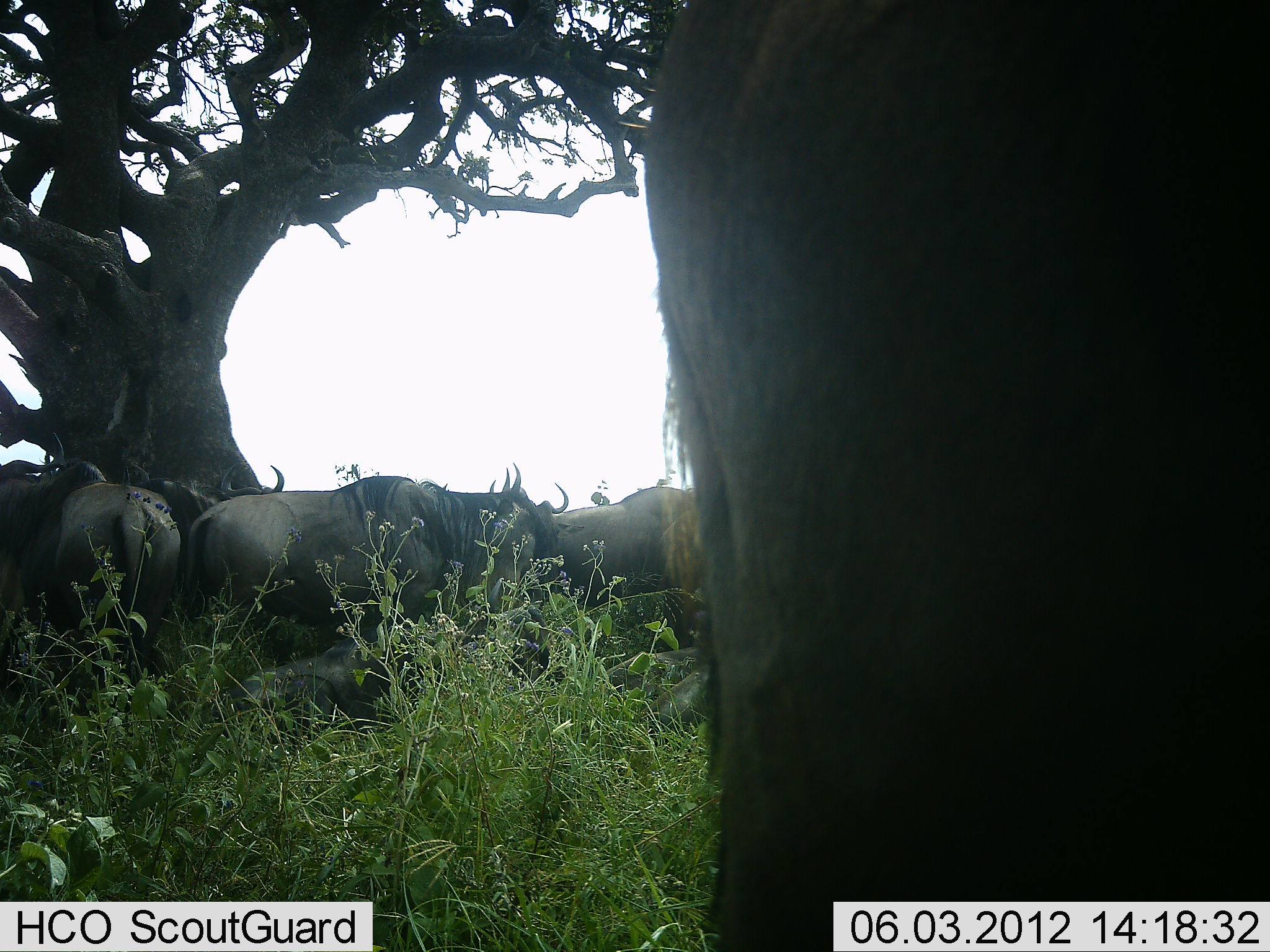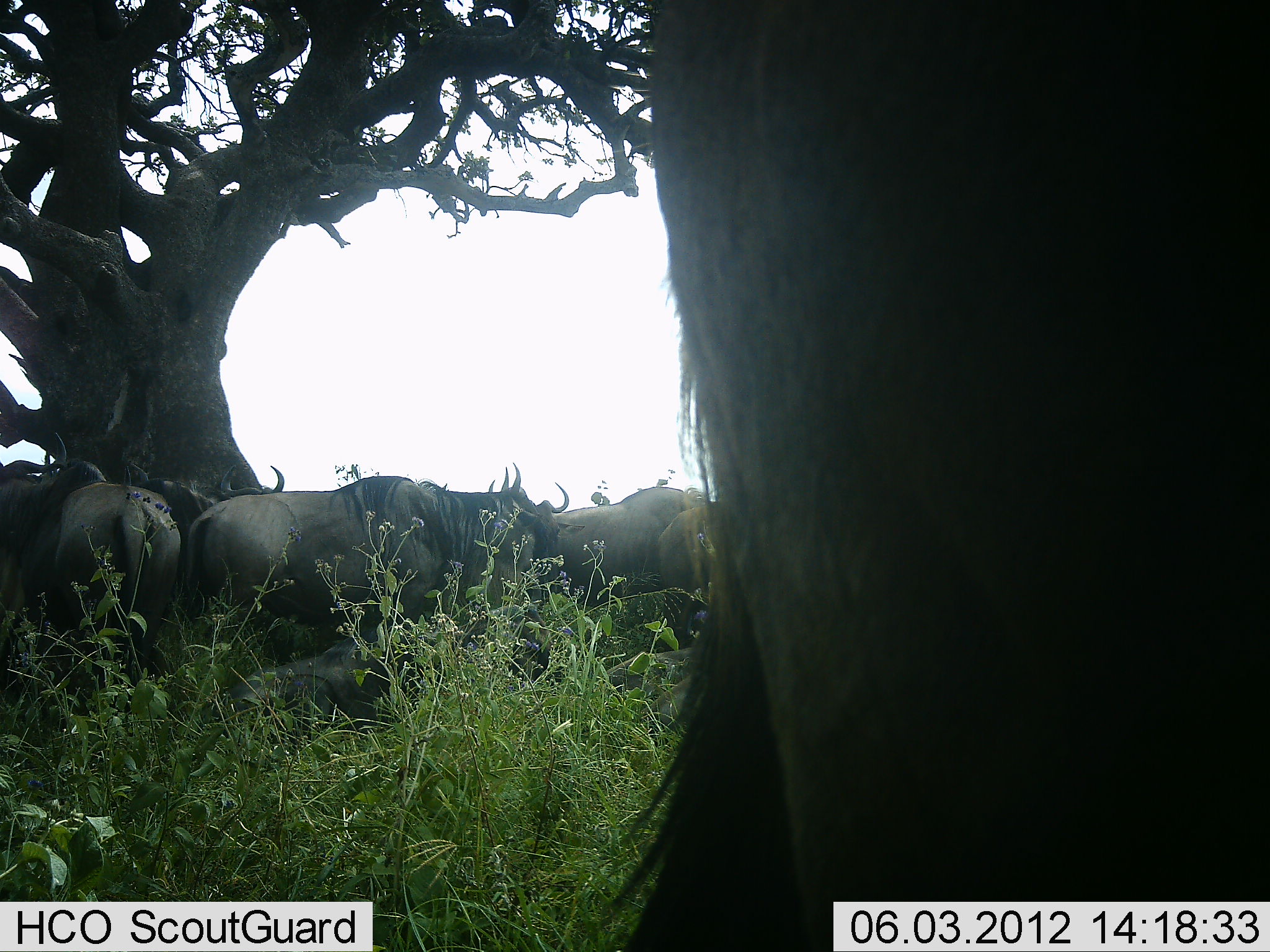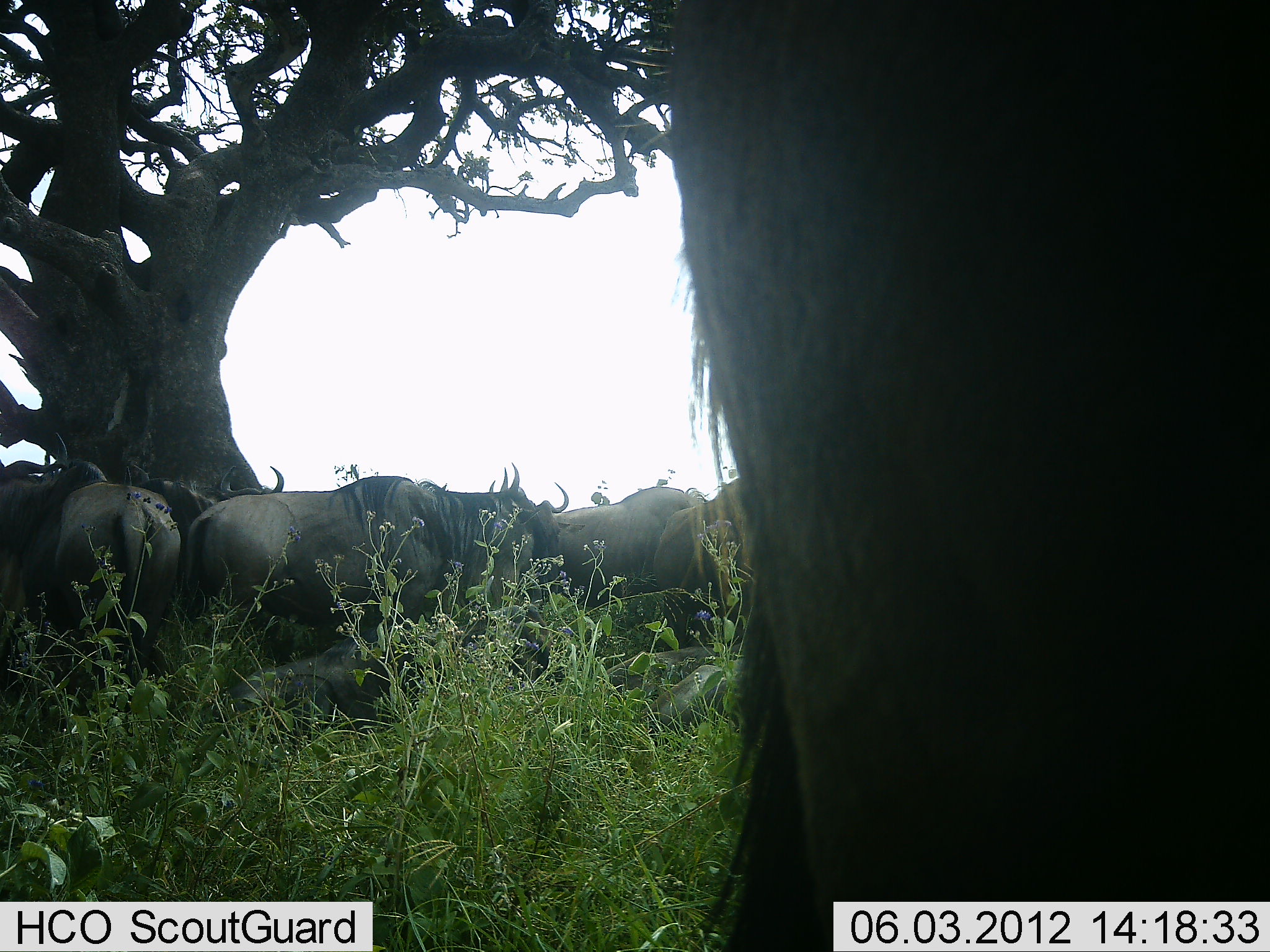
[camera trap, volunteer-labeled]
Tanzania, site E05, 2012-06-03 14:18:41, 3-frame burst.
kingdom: Animalia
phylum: Chordata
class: Mammalia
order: Artiodactyla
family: Bovidae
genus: Connochaetes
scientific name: Connochaetes taurinus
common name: blue wildebeest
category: wildebeest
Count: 10.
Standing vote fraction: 60%.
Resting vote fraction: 80%.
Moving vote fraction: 0%.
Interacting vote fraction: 0%.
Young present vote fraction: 0%.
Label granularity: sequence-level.